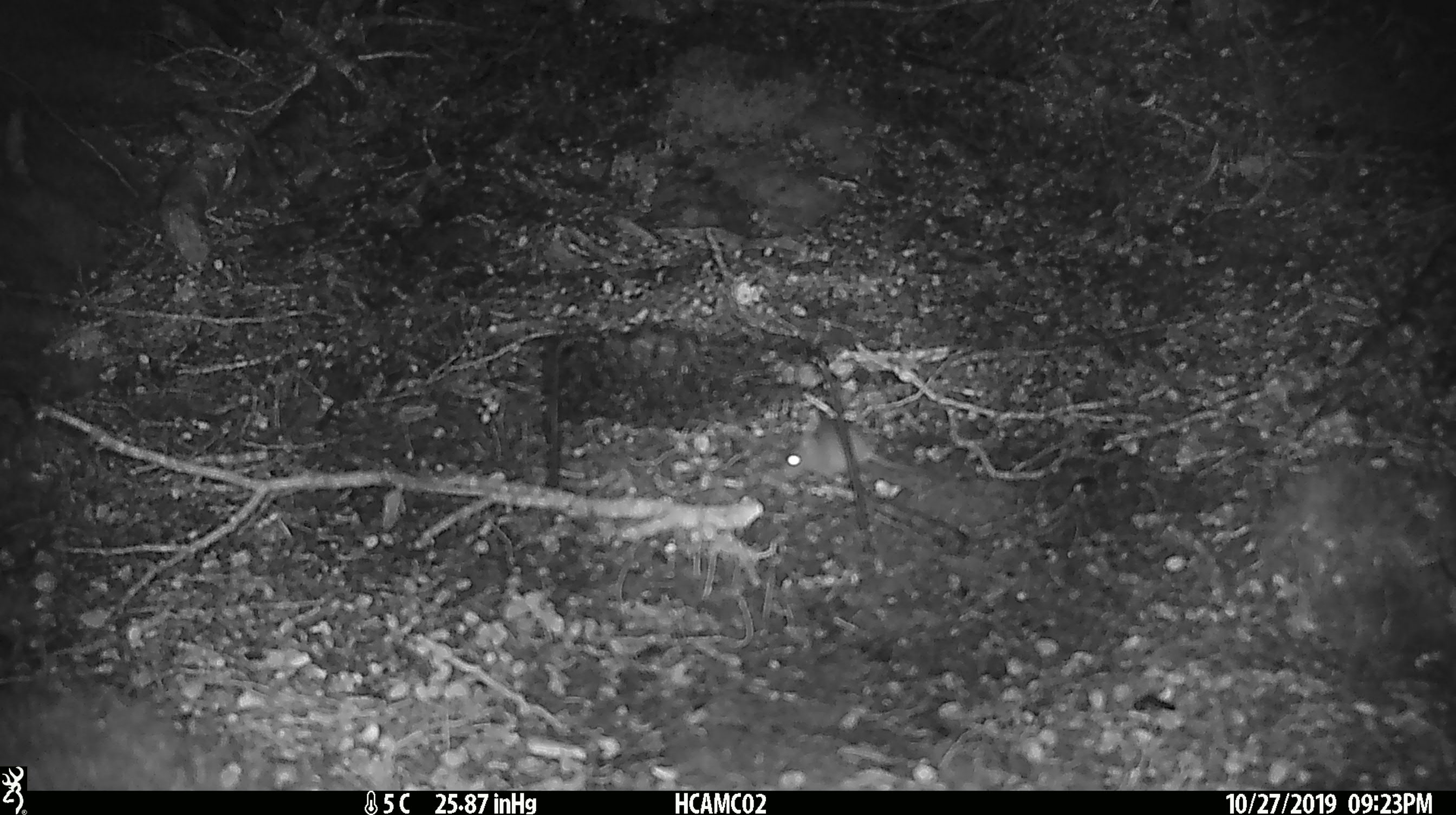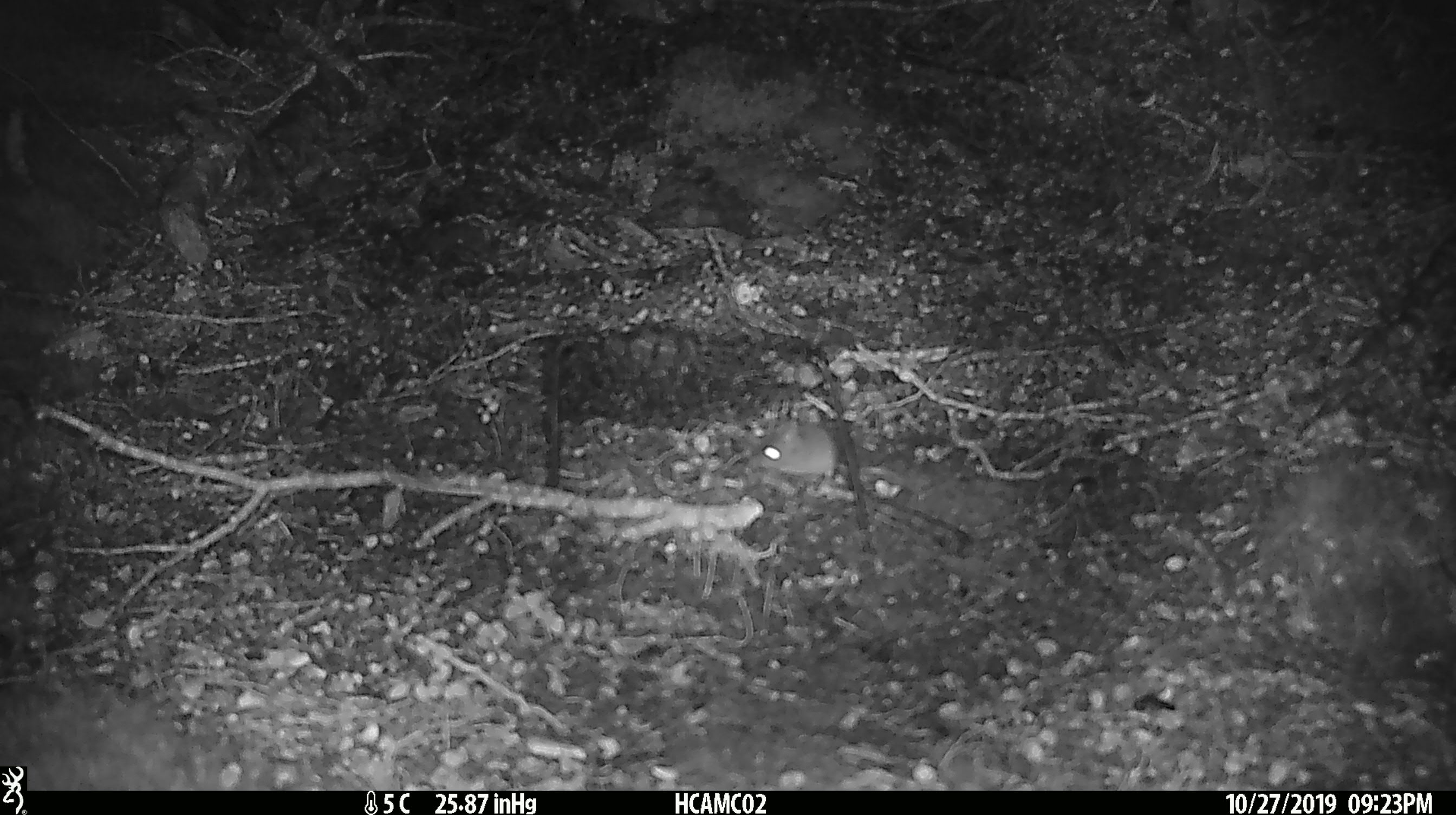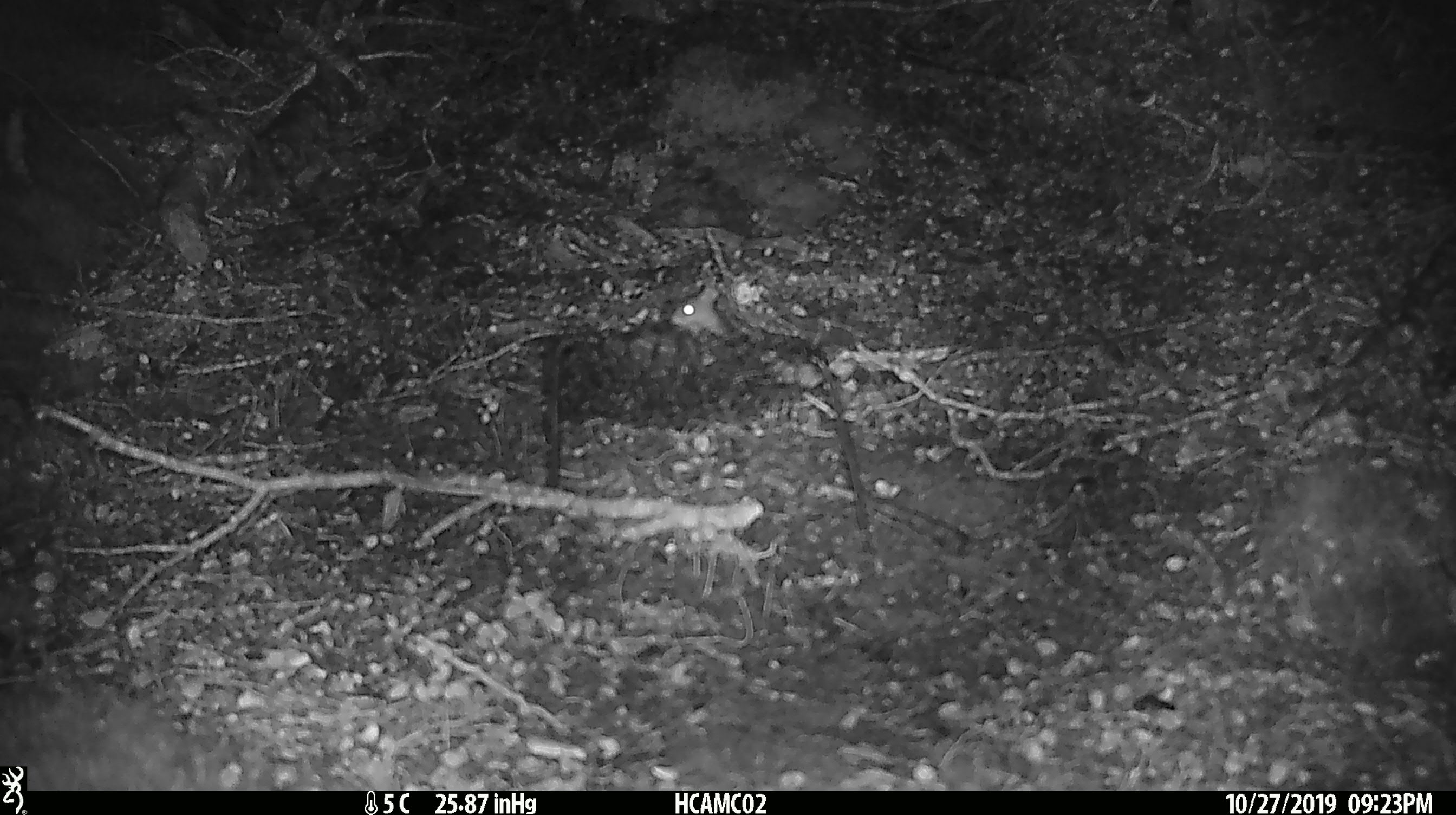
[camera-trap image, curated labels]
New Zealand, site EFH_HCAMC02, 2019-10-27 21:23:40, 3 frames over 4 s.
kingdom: Animalia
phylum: Chordata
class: Mammalia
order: Rodentia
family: Muridae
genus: Mus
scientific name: Mus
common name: mouse